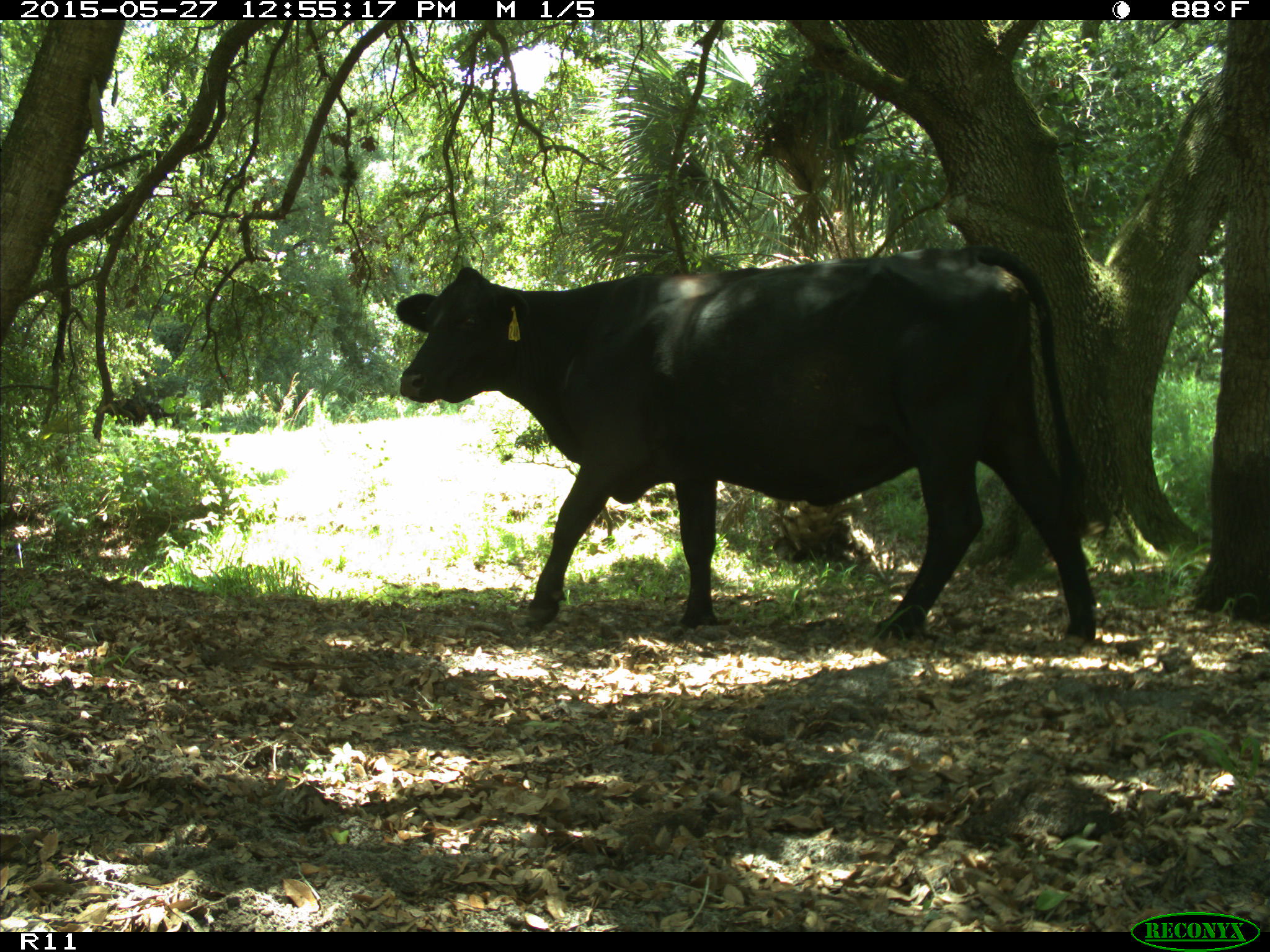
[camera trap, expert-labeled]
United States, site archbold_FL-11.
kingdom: Animalia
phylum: Chordata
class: Mammalia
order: Artiodactyla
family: Bovidae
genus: Bos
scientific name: Bos taurus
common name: domestic cow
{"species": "Bos taurus (domestic cow)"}